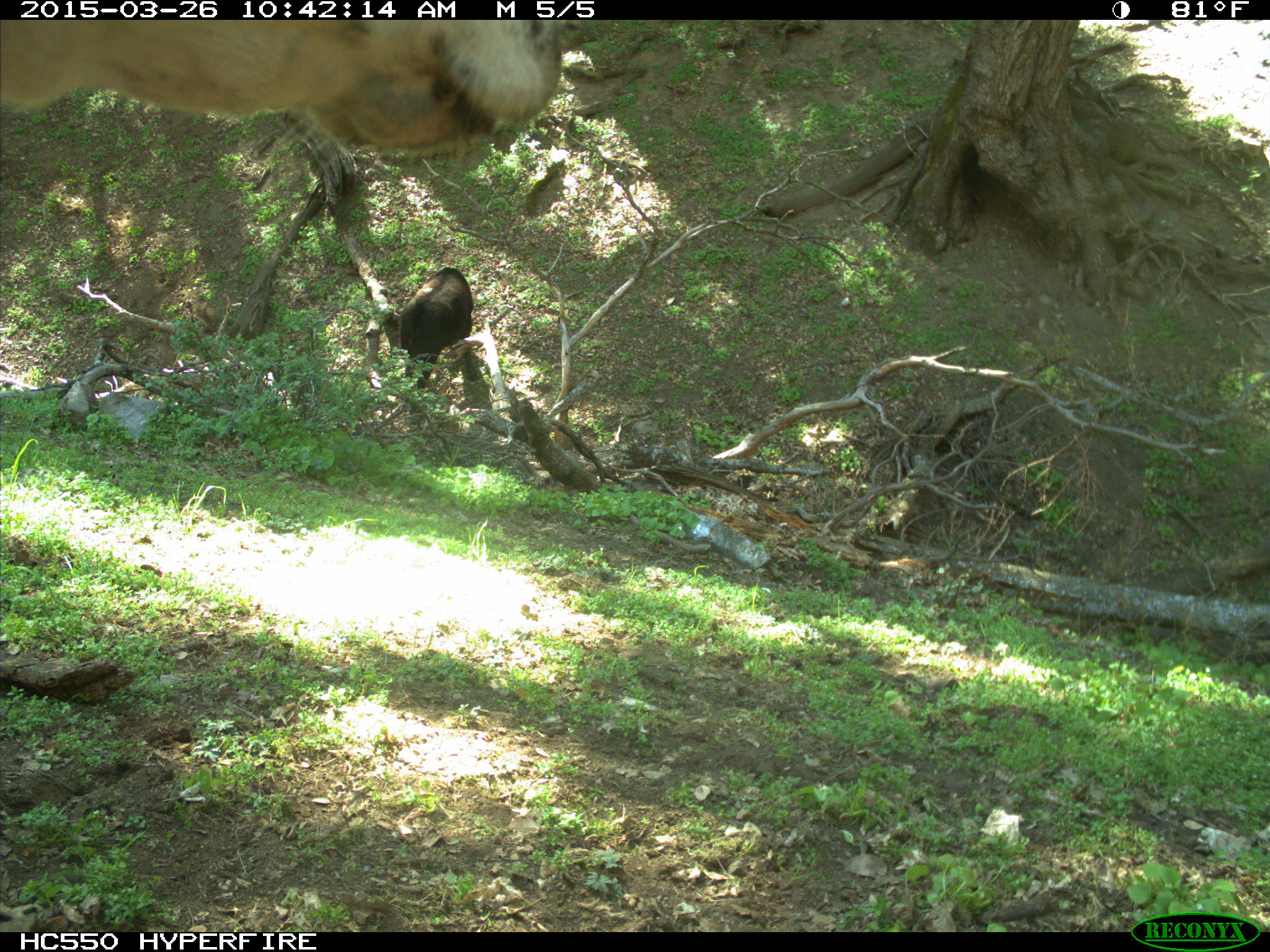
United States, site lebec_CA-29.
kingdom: Animalia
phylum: Chordata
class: Mammalia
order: Artiodactyla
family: Bovidae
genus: Bos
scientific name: Bos taurus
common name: domestic cow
Bos taurus (domestic cow).